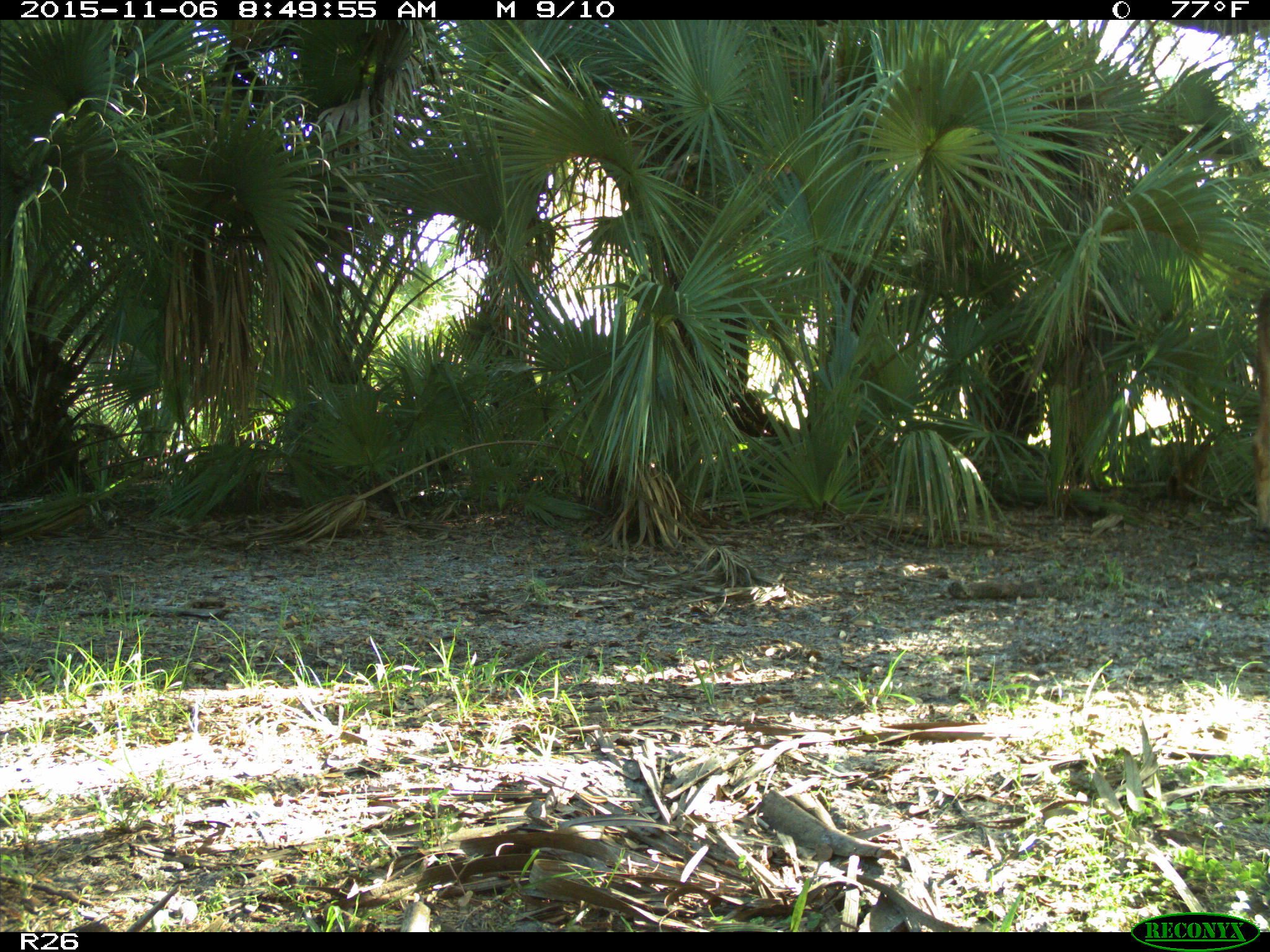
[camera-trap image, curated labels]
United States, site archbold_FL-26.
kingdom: Animalia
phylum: Chordata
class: Mammalia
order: Artiodactyla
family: Bovidae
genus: Bos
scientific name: Bos taurus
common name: domestic cow